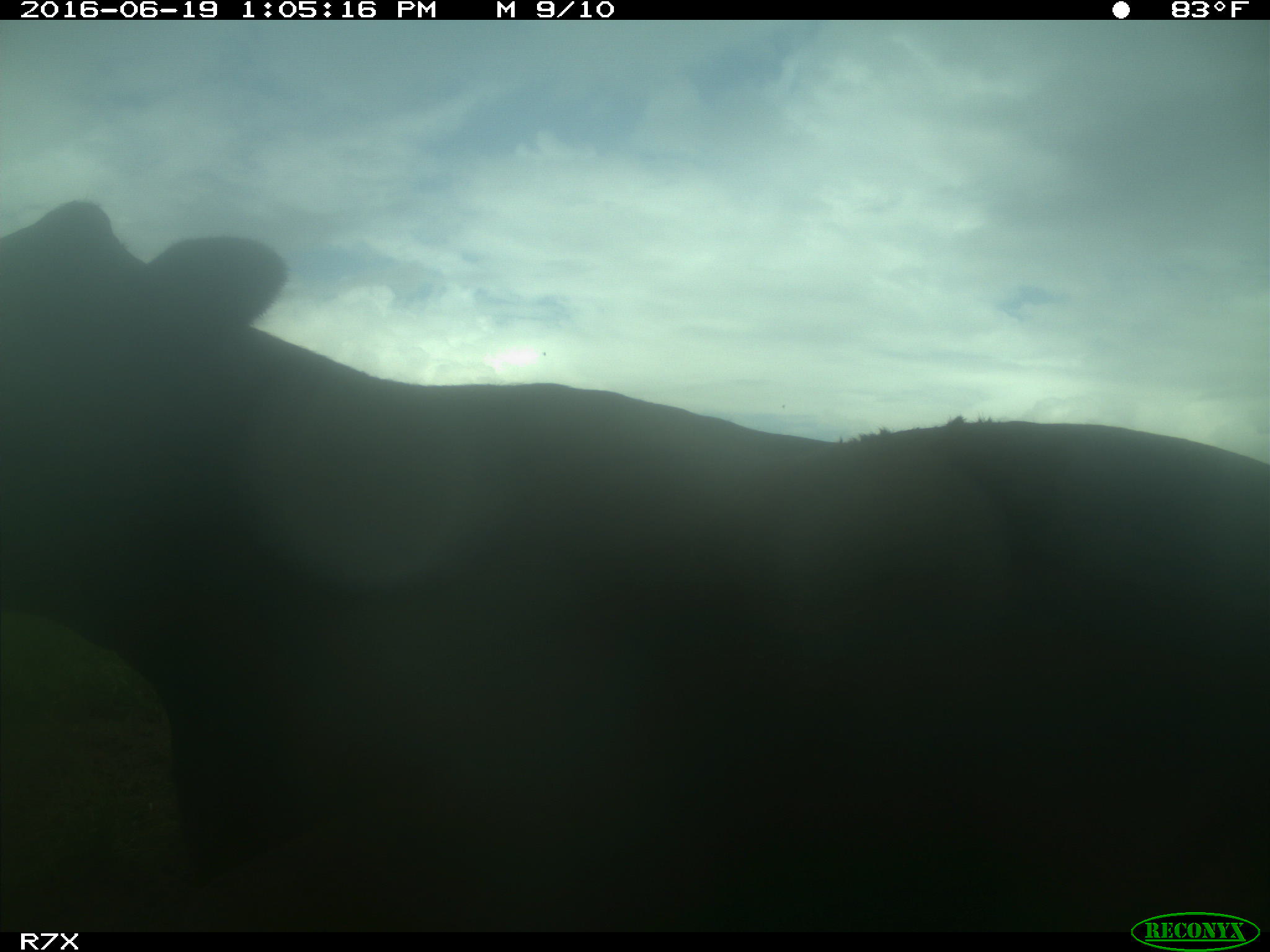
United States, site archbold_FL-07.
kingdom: Animalia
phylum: Chordata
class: Mammalia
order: Artiodactyla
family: Bovidae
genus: Bos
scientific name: Bos taurus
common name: domestic cow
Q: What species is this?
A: Bos taurus (domestic cow).